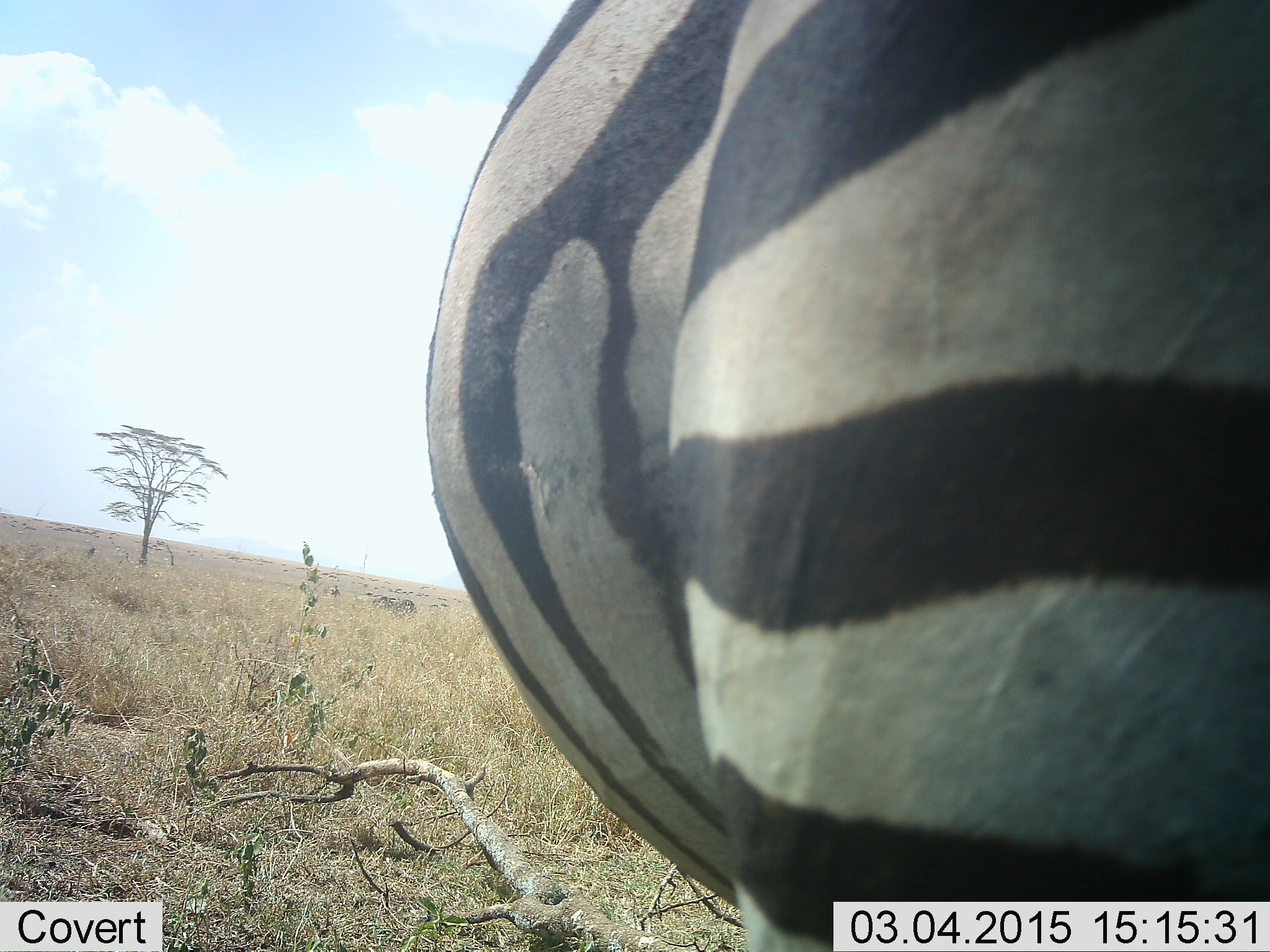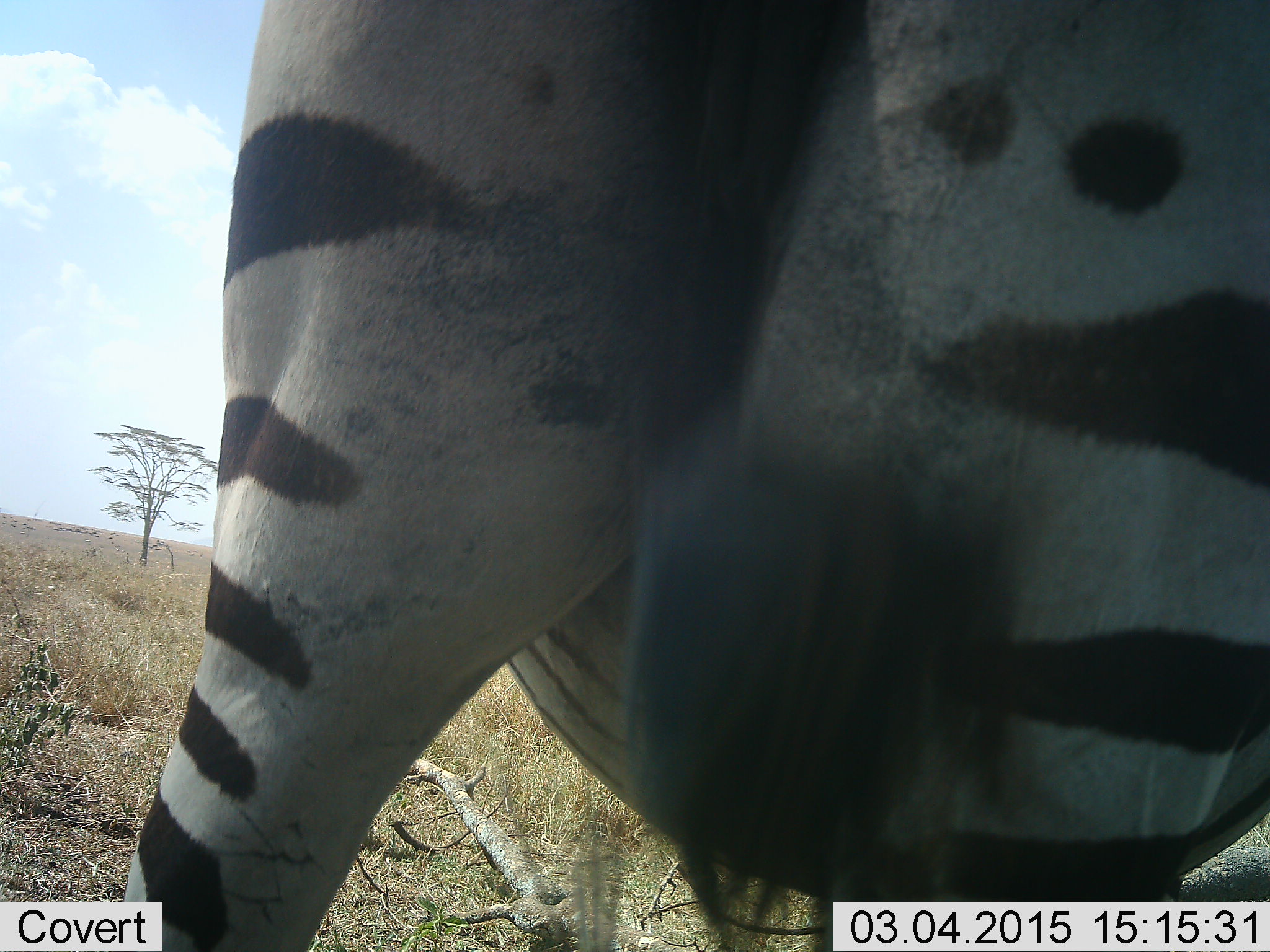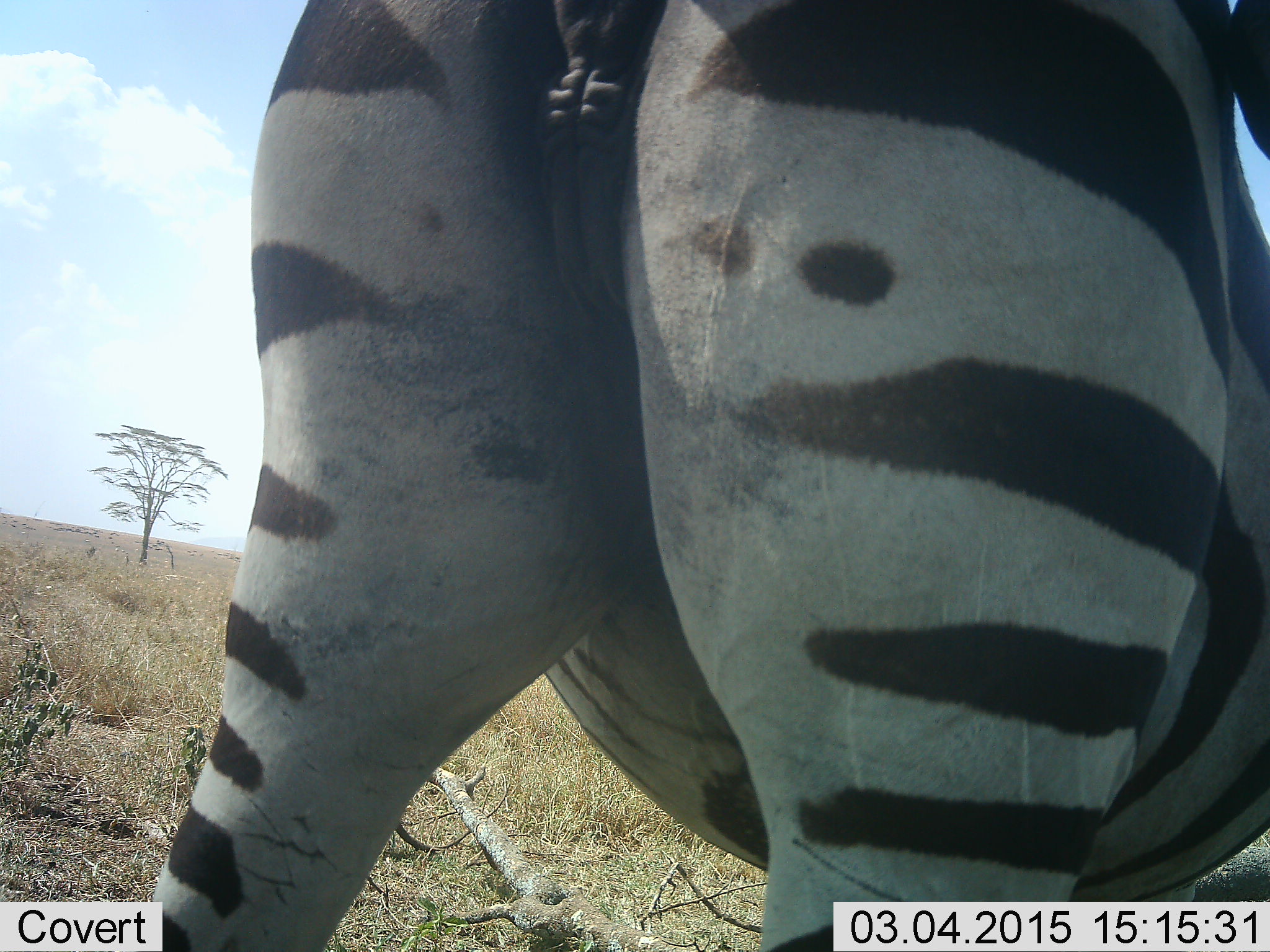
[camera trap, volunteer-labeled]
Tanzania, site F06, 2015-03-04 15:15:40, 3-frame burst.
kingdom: Animalia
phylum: Chordata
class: Mammalia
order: Perissodactyla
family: Equidae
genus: Equus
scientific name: Equus quagga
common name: plains zebra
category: zebra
Zebra (plains zebra) (Equus quagga), count 1. Behavior (volunteer vote fractions): standing 64%, resting 0%, moving 36%, interacting 0%. Young present (vote fraction): 0%. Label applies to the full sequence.